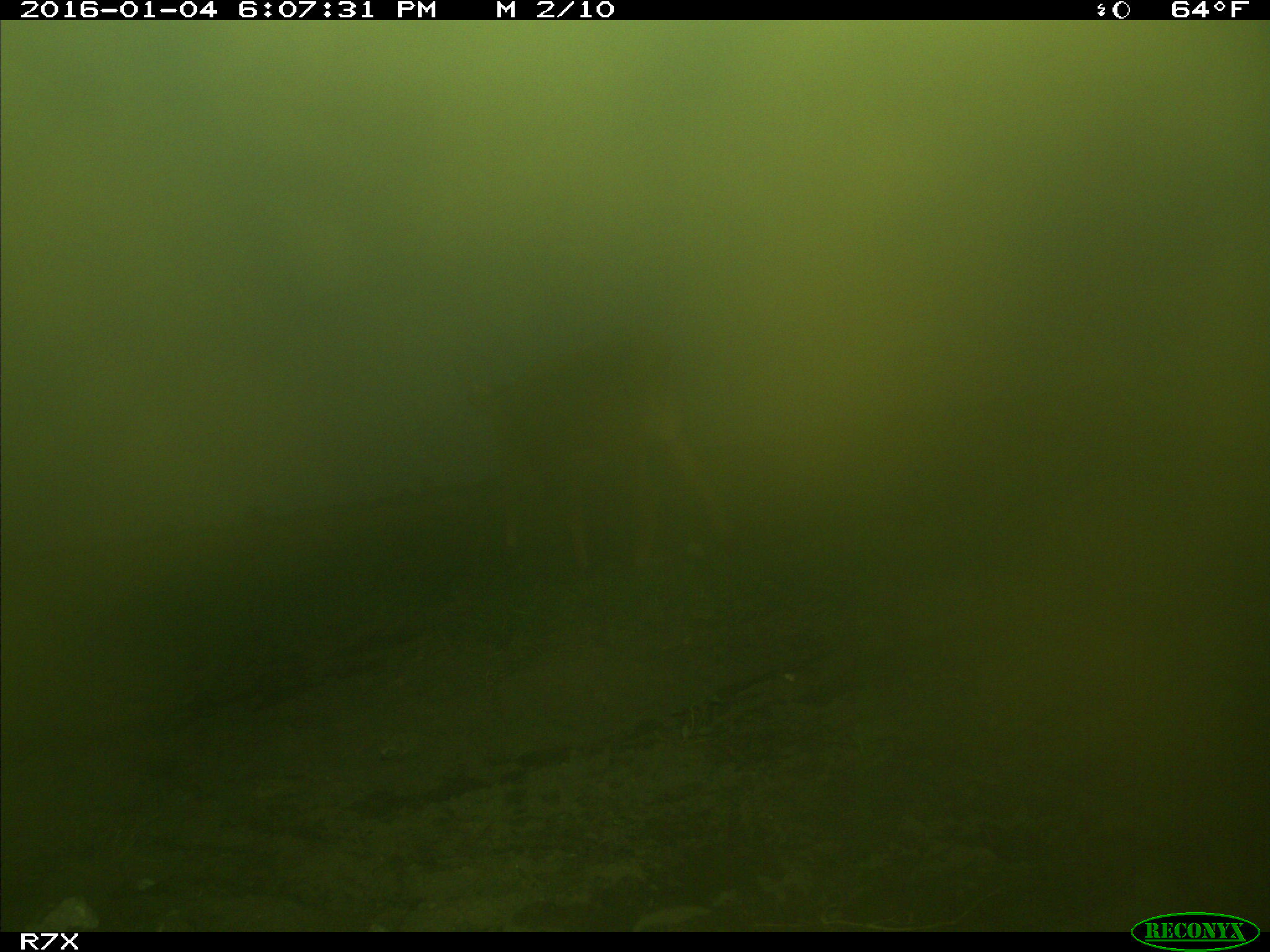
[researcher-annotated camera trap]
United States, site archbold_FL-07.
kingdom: Animalia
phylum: Chordata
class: Mammalia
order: Artiodactyla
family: Bovidae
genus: Bos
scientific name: Bos taurus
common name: domestic cow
Bos taurus (domestic cow).